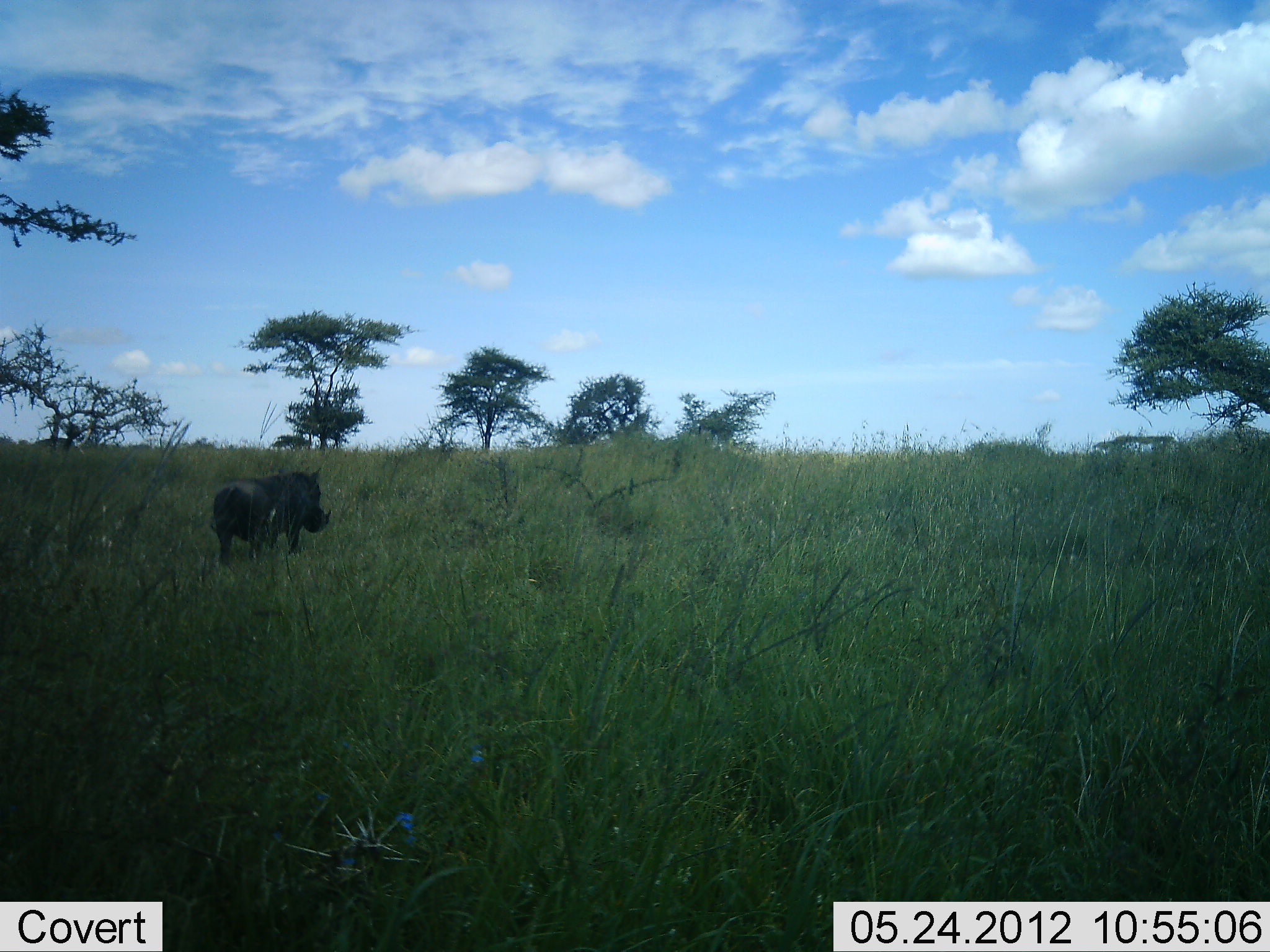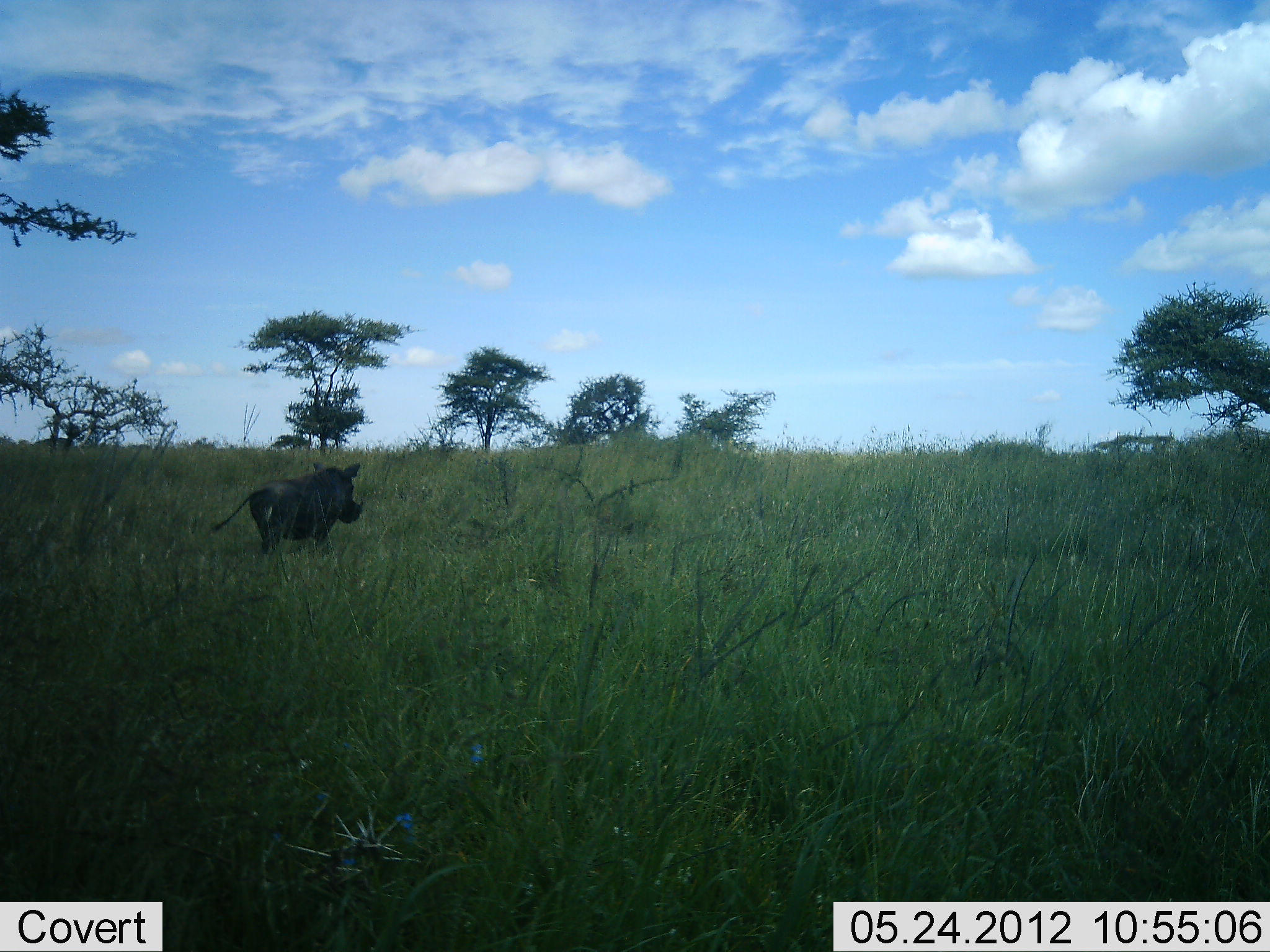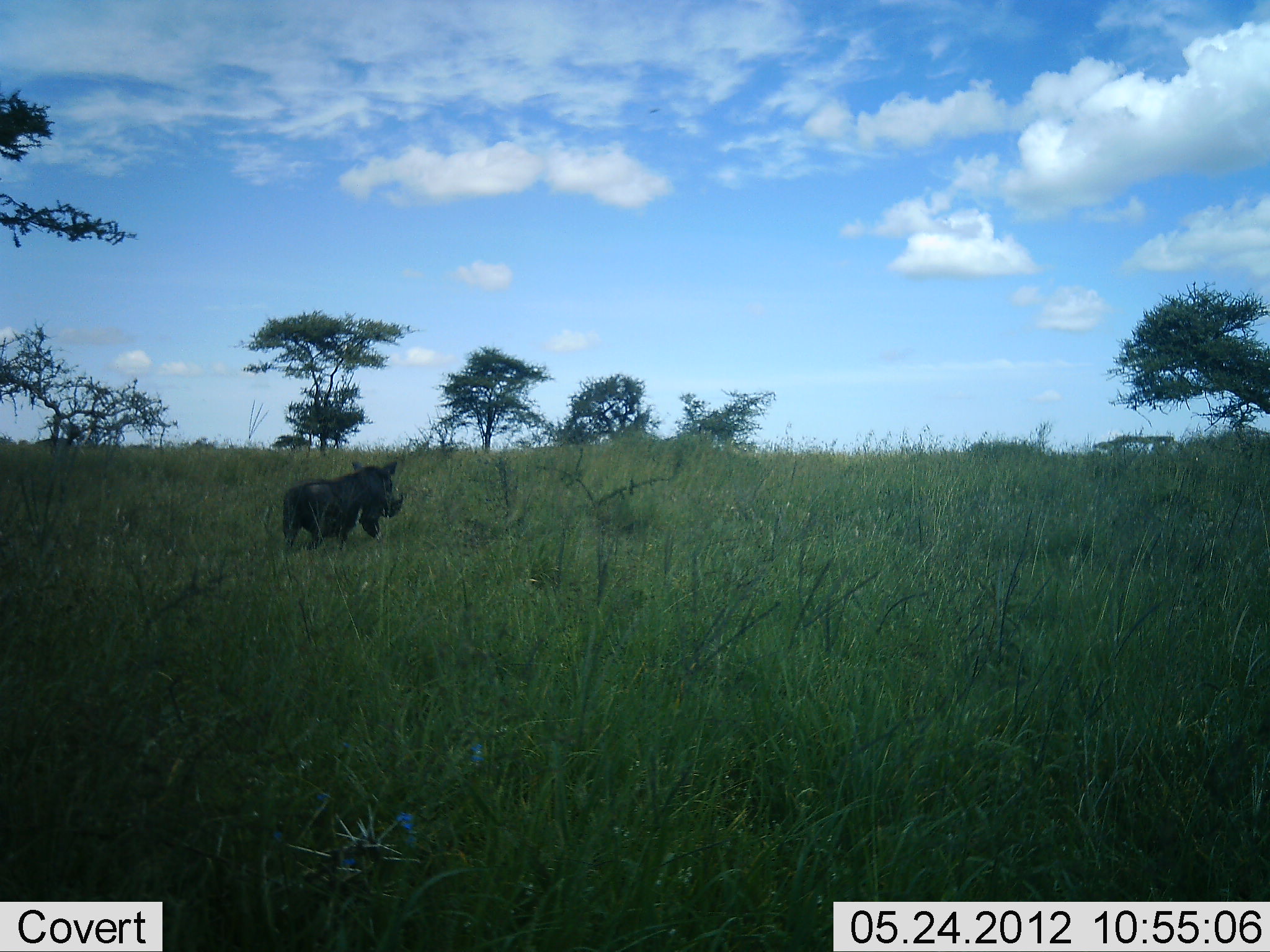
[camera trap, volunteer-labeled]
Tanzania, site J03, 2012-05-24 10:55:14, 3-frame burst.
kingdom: Animalia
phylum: Chordata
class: Mammalia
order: Artiodactyla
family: Suidae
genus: Phacochoerus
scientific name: Phacochoerus africanus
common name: warthog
Warthog (Phacochoerus africanus), count 1. Behavior (volunteer vote fractions): standing 0%, resting 0%, moving 100%, interacting 0%. Young present (vote fraction): 0%. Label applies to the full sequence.